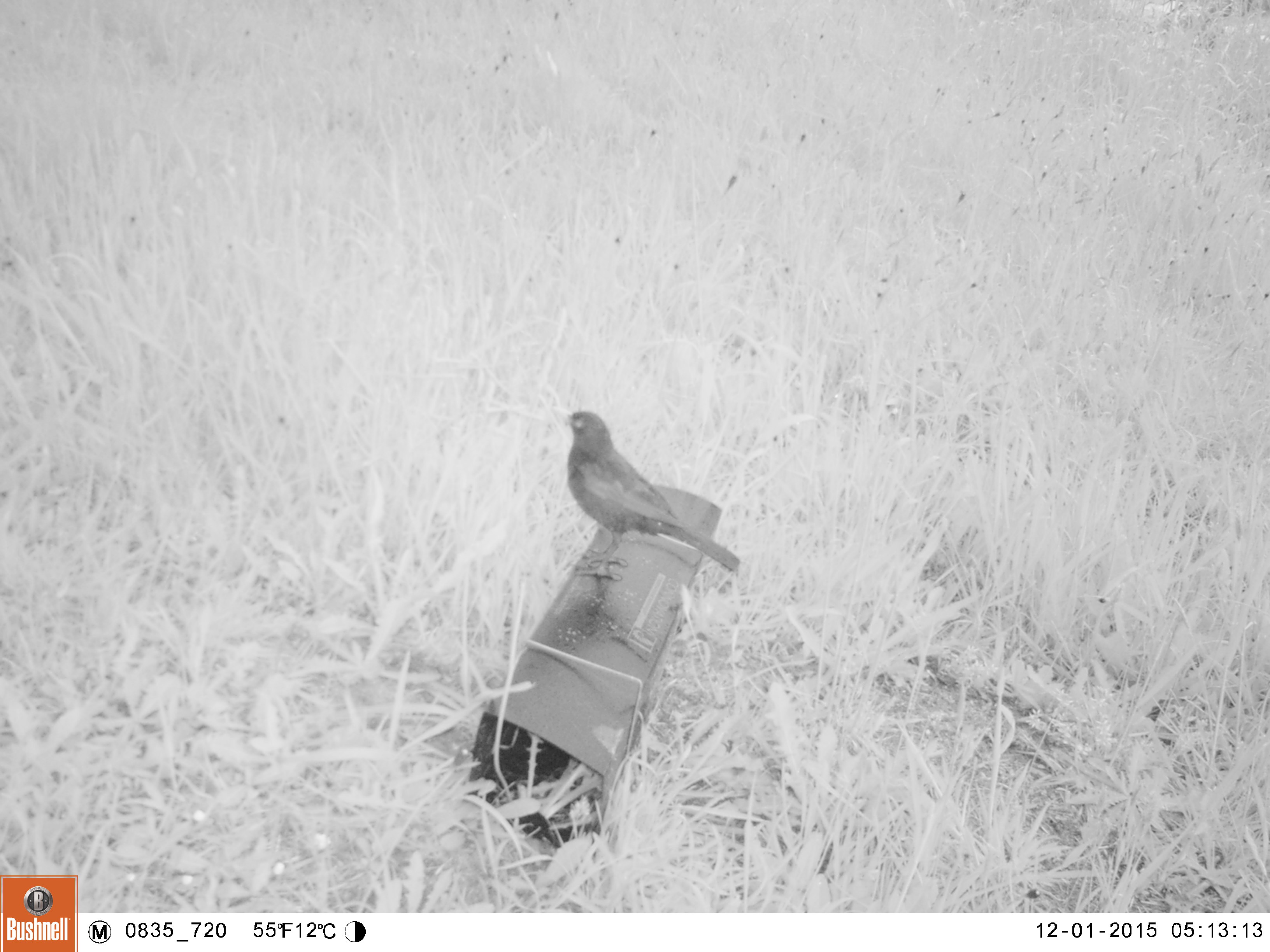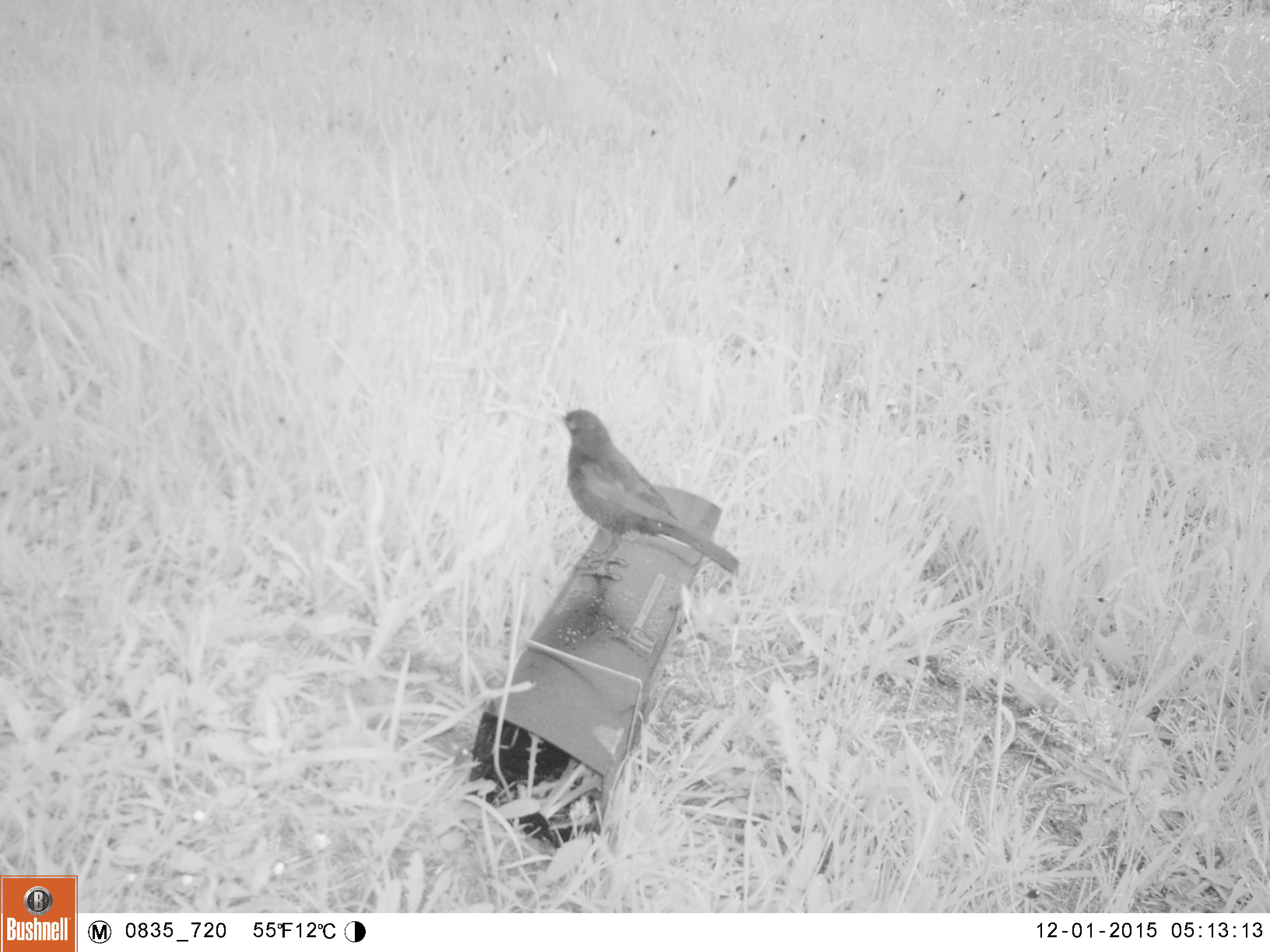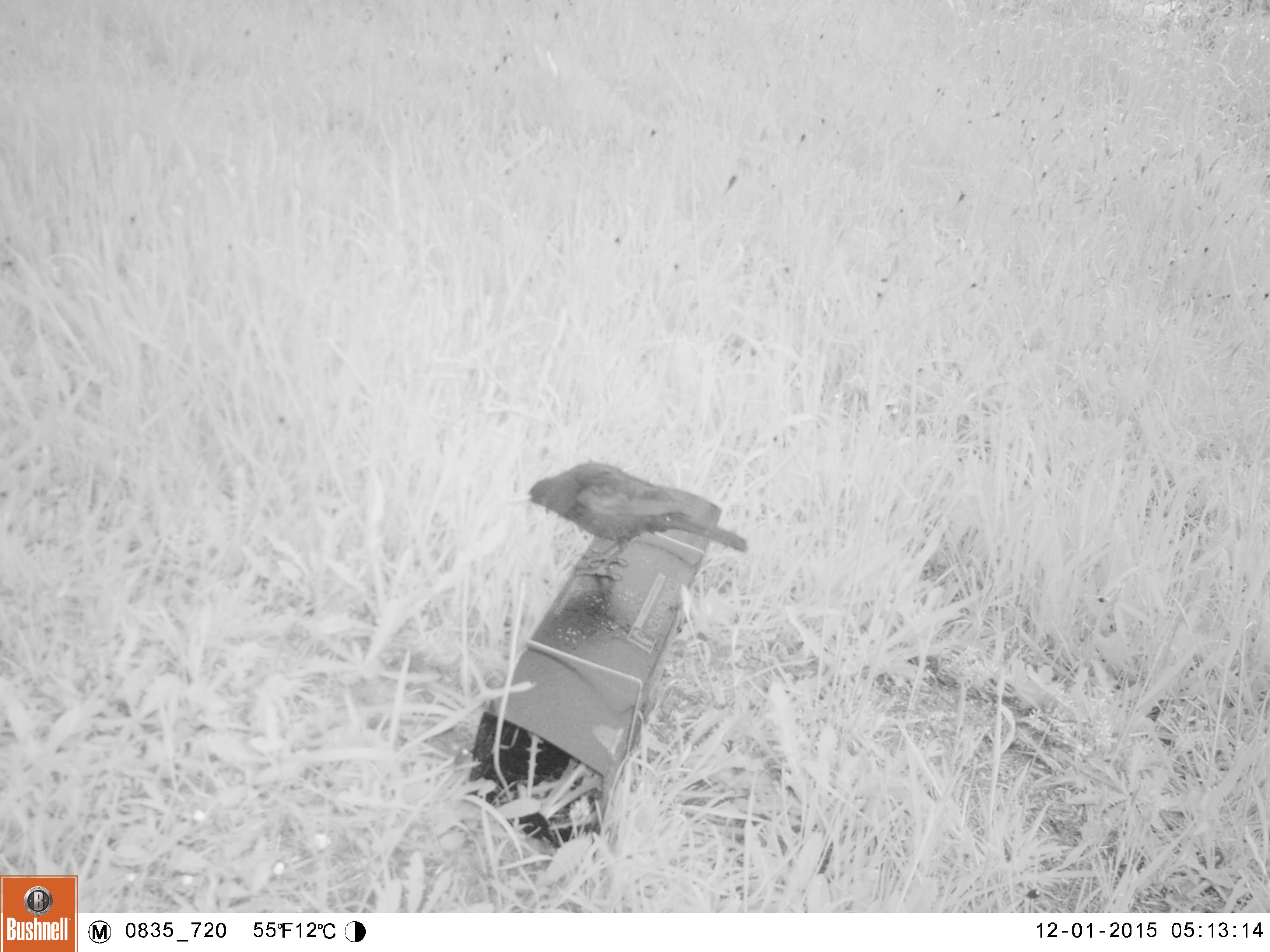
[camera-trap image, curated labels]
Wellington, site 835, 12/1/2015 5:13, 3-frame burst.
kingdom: Animalia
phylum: Chordata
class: Aves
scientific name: Aves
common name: bird